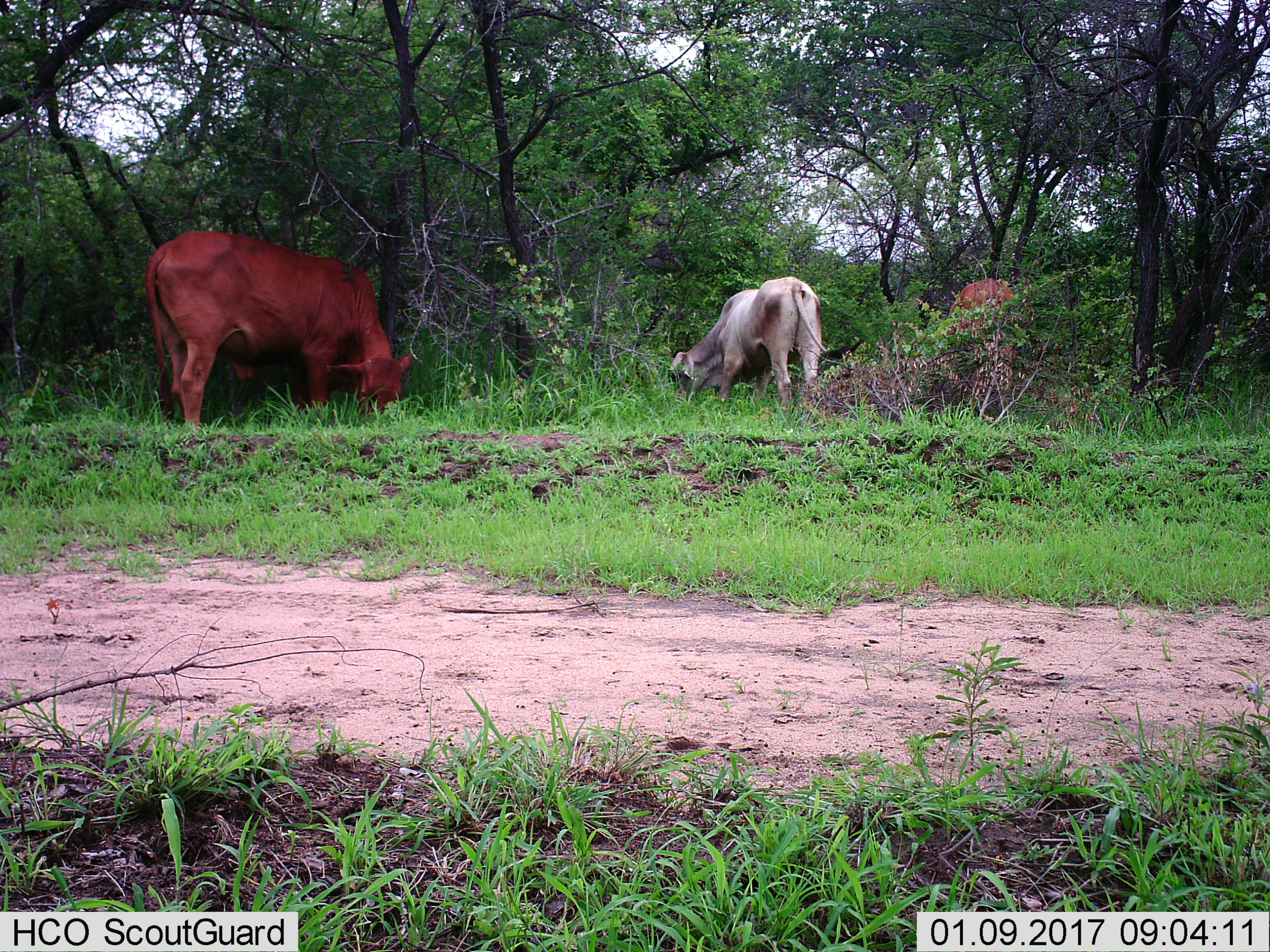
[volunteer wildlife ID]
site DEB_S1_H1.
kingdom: Animalia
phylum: Chordata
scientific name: Vertebrata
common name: domestic animal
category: domesticanimal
Domesticanimal (domestic animal) (Vertebrata), count 3. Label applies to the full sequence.